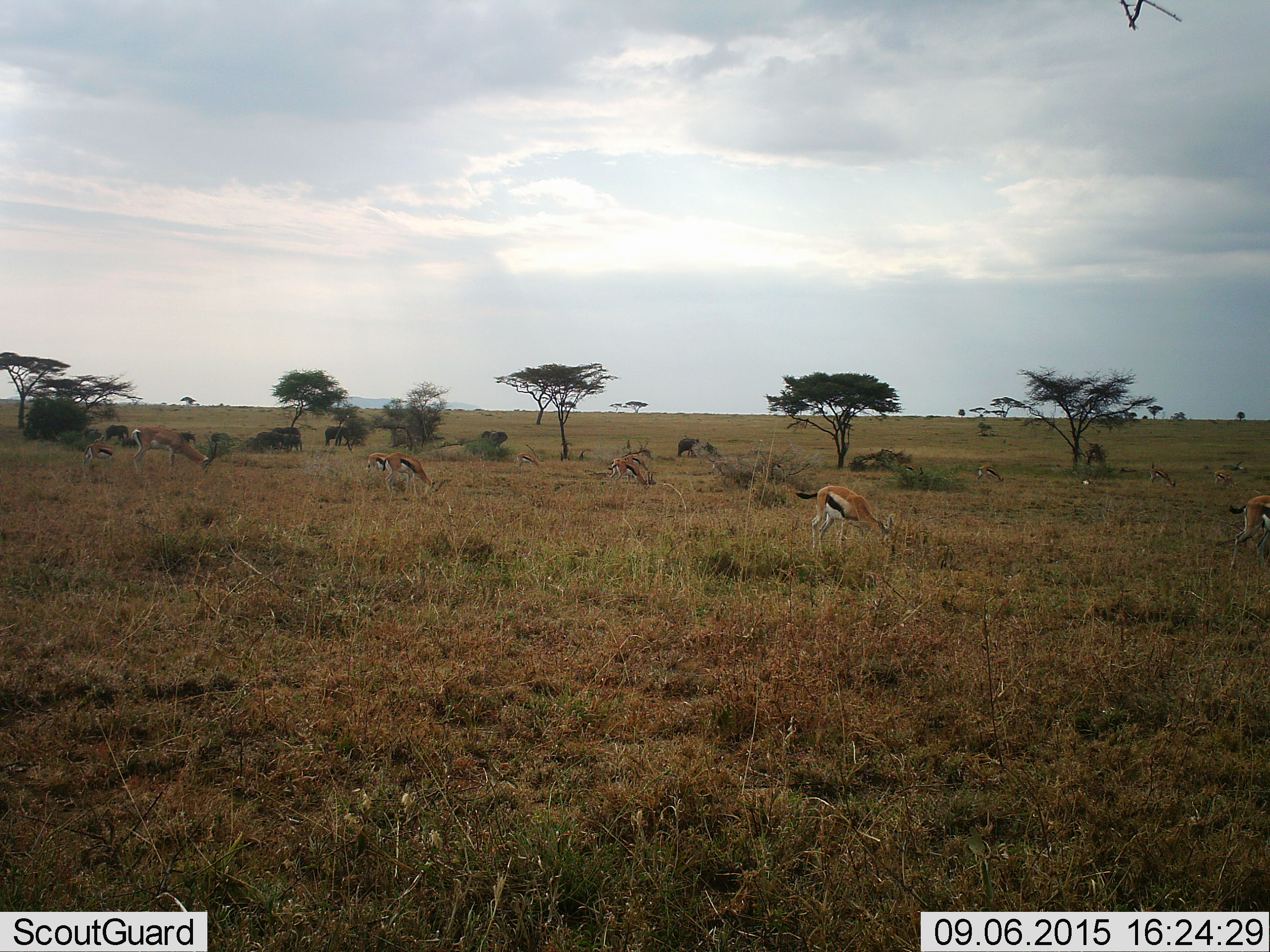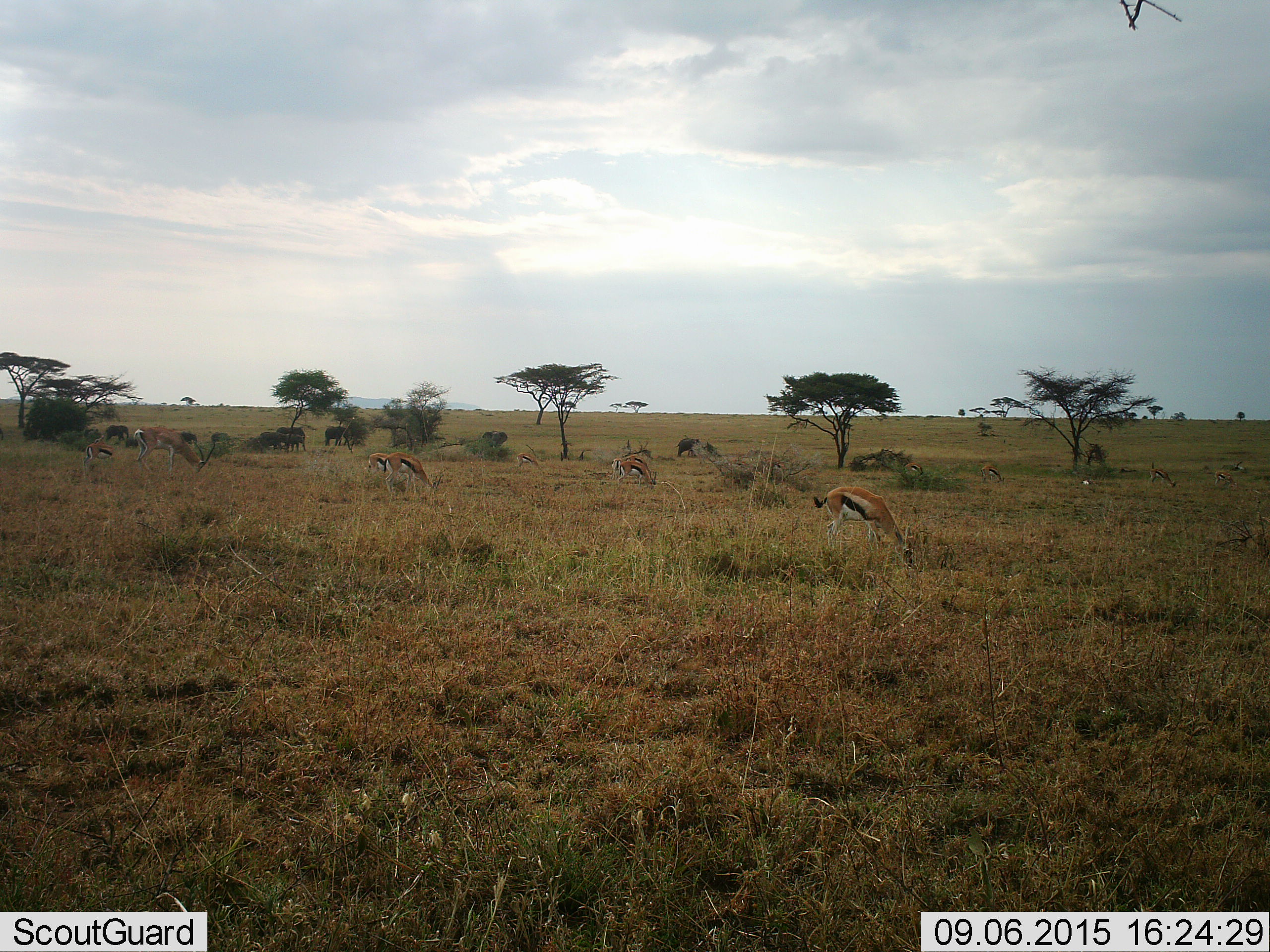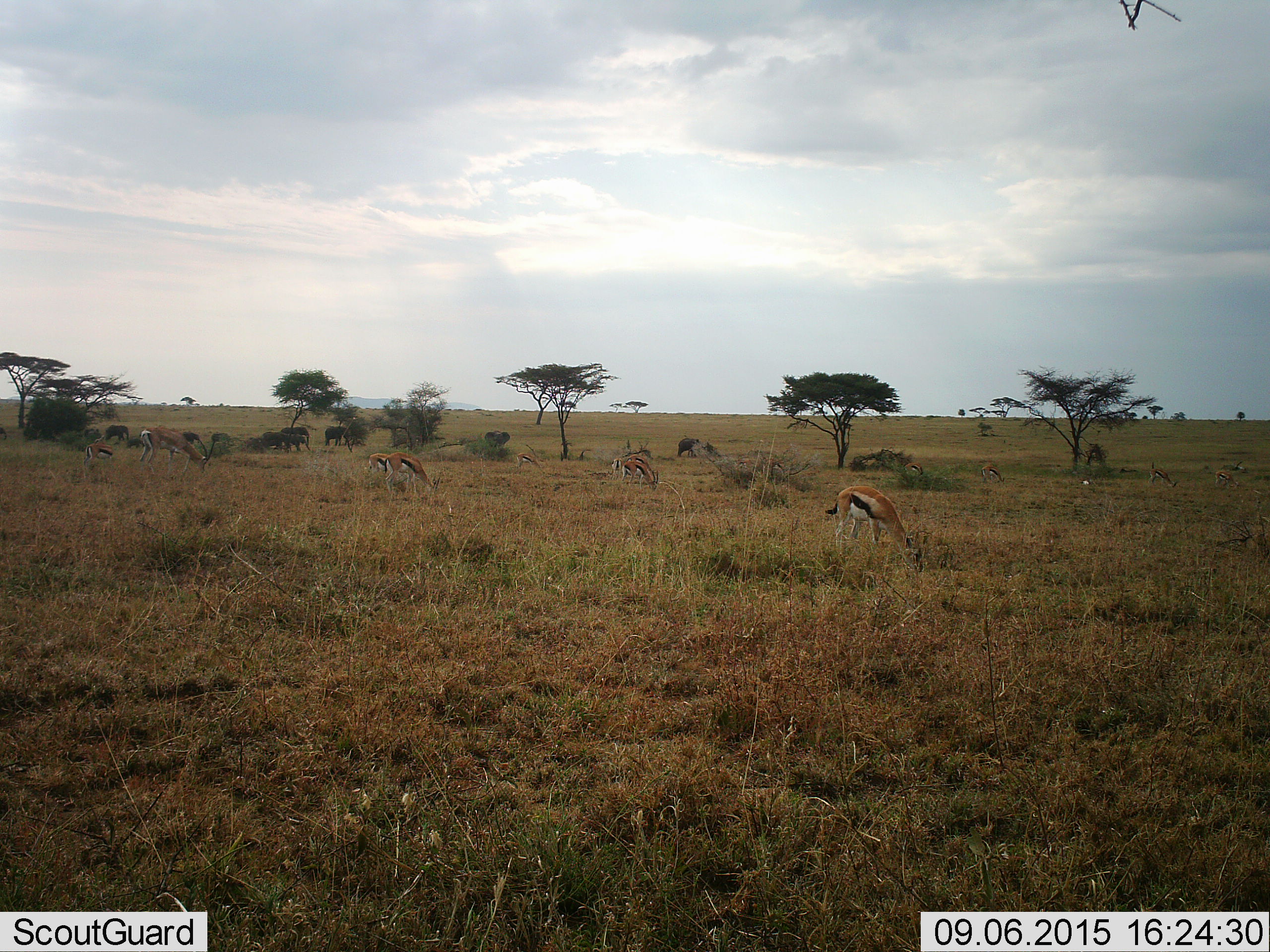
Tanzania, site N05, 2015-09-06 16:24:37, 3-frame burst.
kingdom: Animalia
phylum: Chordata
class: Mammalia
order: Proboscidea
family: Elephantidae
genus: Loxodonta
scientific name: Loxodonta africana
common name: african bush elephant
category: elephant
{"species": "elephant (african bush elephant) (Loxodonta africana)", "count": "9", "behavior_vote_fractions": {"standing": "43%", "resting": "0%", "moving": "71%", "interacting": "0%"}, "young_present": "57%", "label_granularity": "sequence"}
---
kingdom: Animalia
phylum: Chordata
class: Mammalia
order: Artiodactyla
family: Bovidae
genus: Eudorcas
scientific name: Eudorcas thomsonii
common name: thomson's gazelle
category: gazellethomsons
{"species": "gazellethomsons (thomson's gazelle) (Eudorcas thomsonii)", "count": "11-50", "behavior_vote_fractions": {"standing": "22%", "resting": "0%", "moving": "11%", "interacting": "0%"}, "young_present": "11%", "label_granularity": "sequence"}